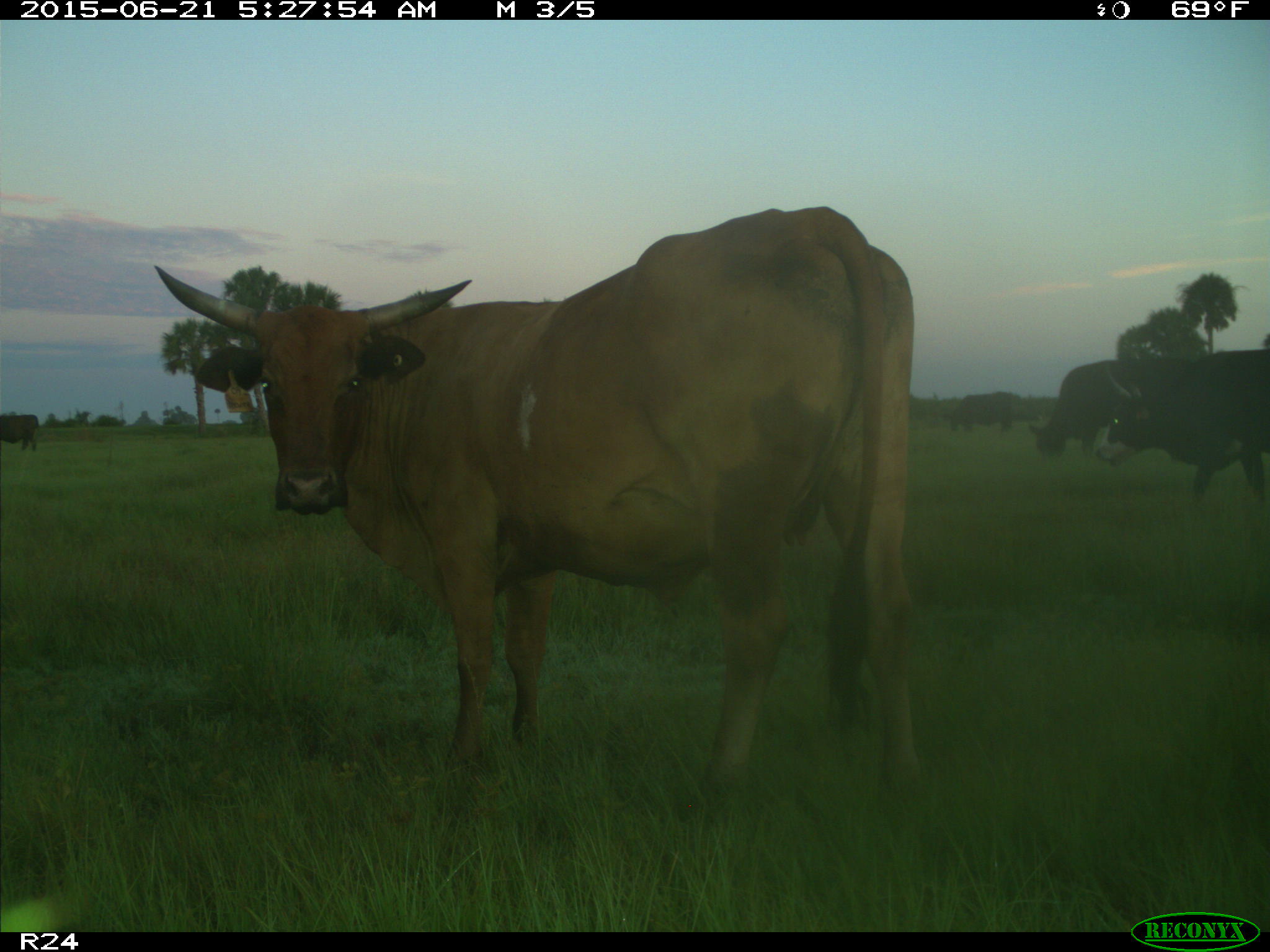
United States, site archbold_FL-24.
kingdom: Animalia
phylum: Chordata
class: Mammalia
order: Artiodactyla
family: Bovidae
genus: Bos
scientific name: Bos taurus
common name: domestic cow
Bos taurus (domestic cow).